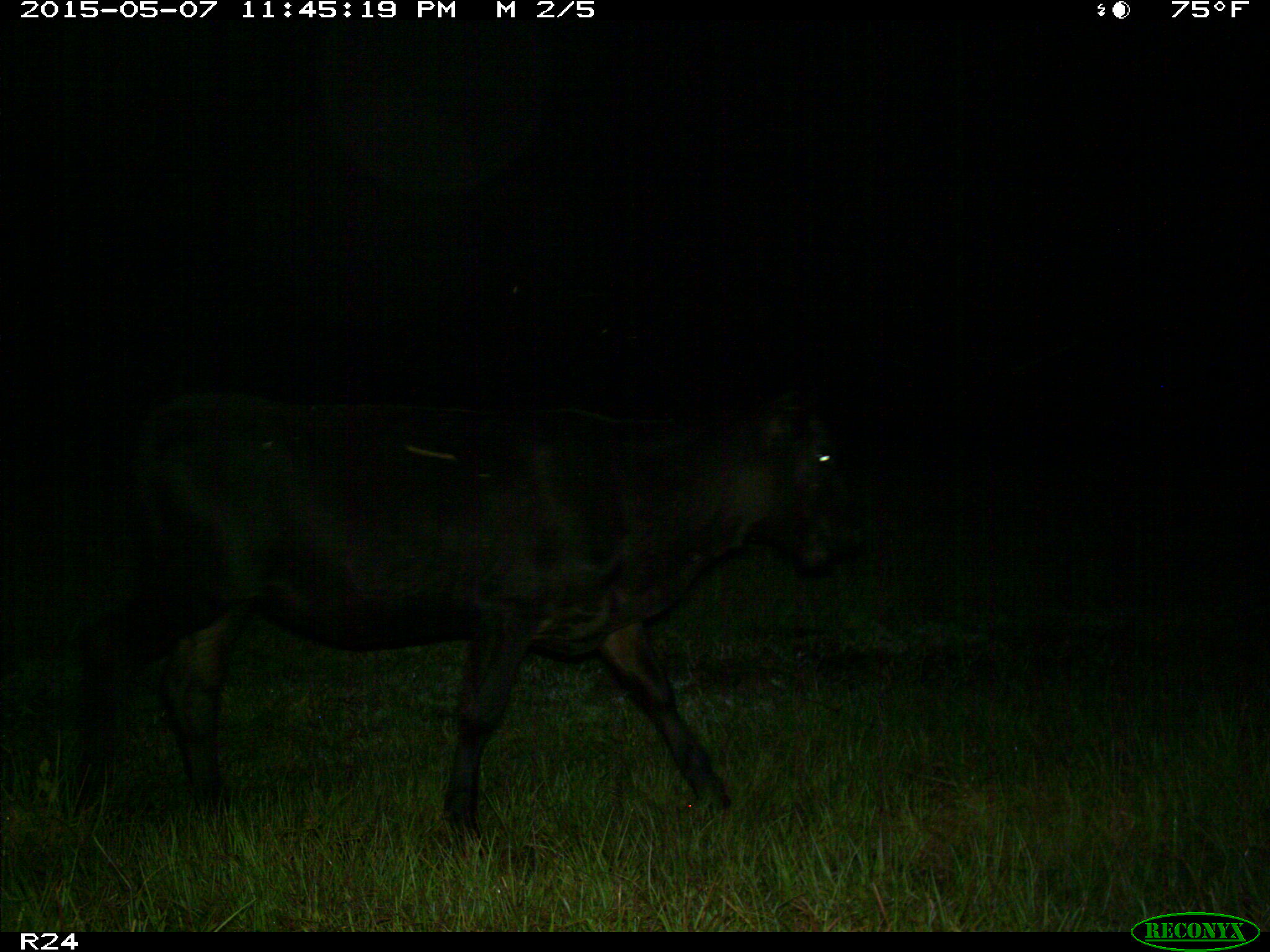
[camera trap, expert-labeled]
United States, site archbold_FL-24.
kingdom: Animalia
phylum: Chordata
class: Mammalia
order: Artiodactyla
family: Bovidae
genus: Bos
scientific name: Bos taurus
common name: domestic cow